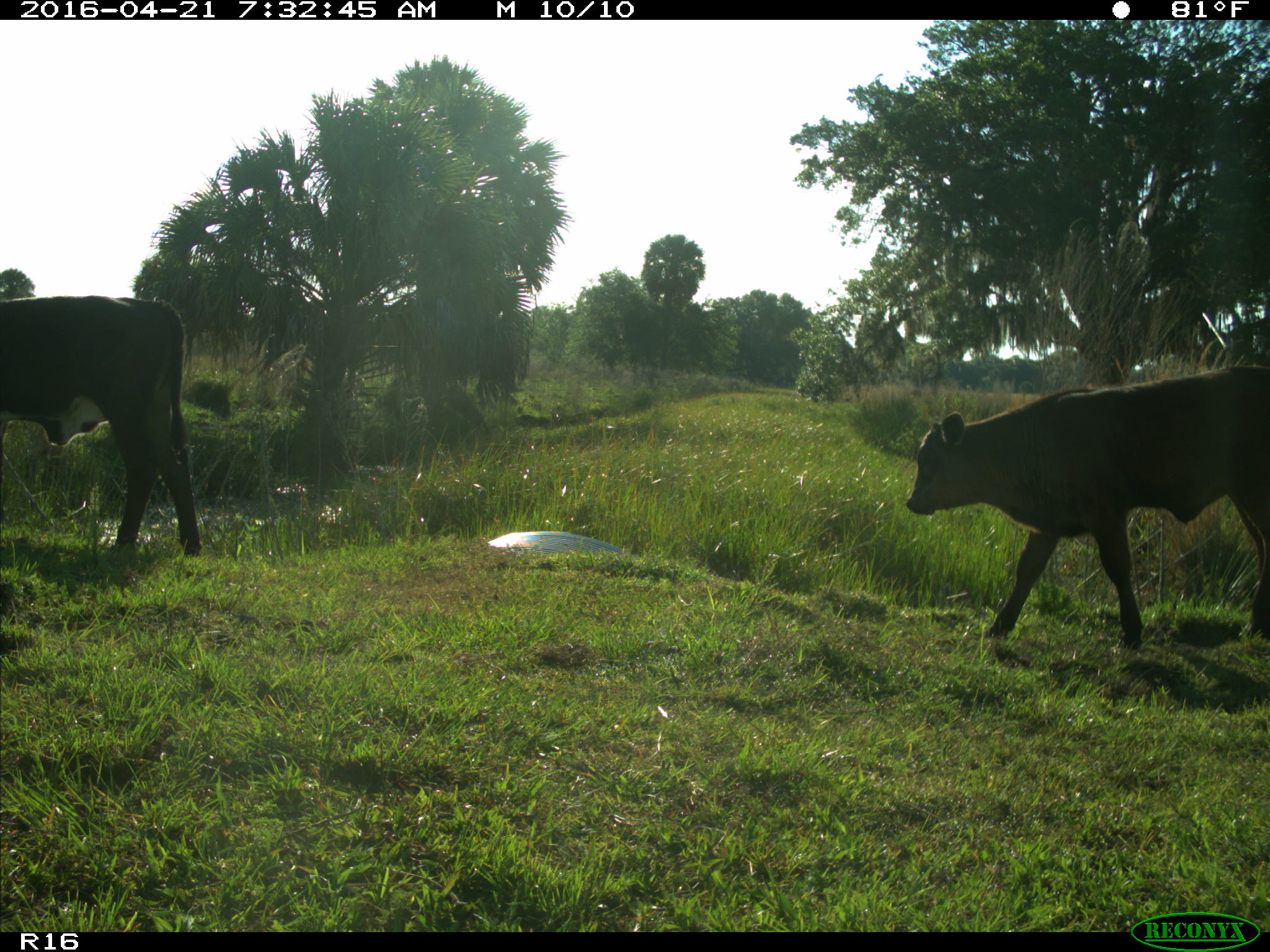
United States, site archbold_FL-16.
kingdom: Animalia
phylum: Chordata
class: Mammalia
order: Artiodactyla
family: Bovidae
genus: Bos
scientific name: Bos taurus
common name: domestic cow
Bos taurus (domestic cow).